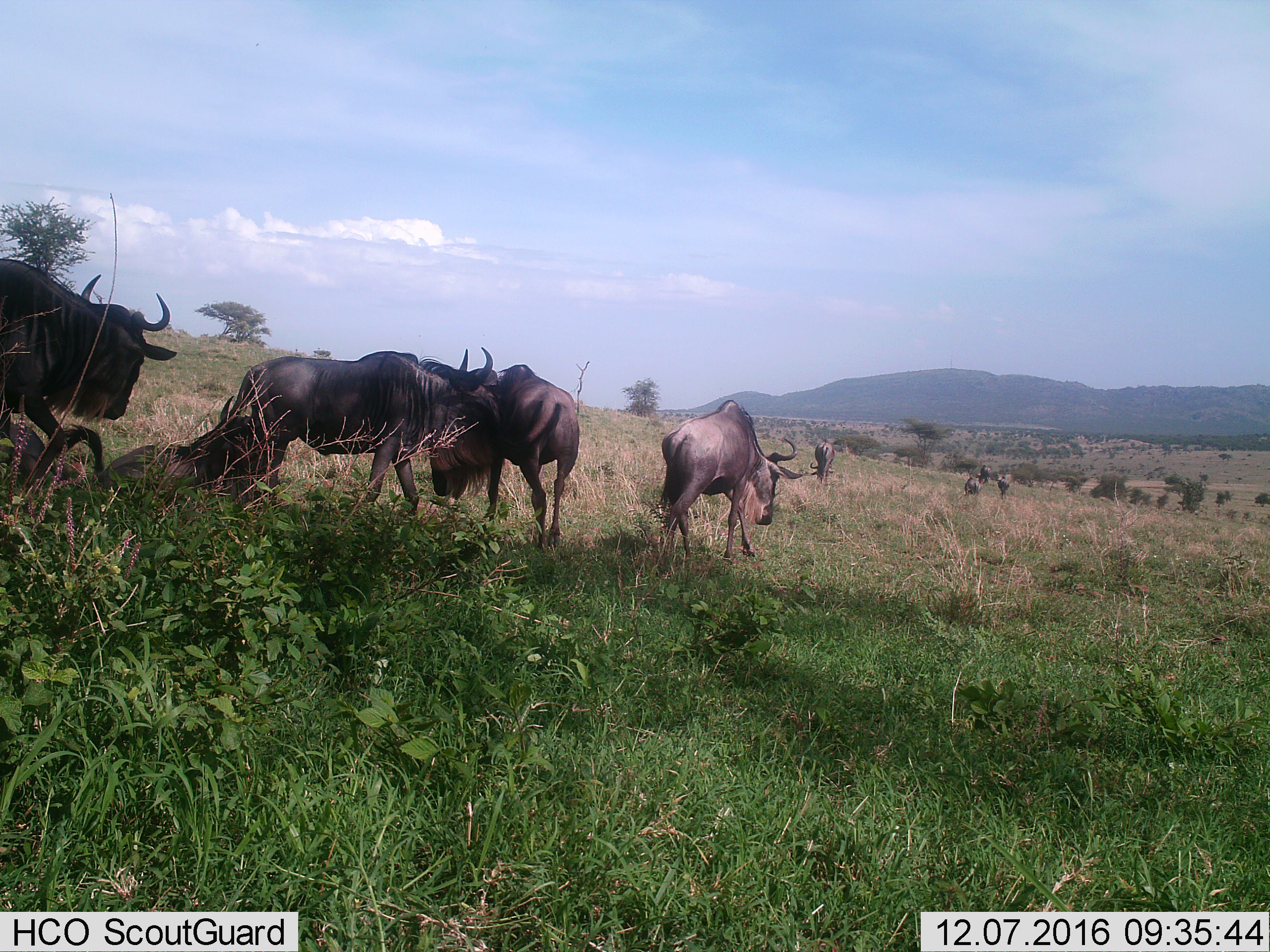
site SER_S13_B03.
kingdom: Animalia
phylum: Chordata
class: Mammalia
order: Artiodactyla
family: Bovidae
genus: Connochaetes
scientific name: Connochaetes taurinus taurinus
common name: blue wildebeest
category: wildebeestblue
Wildebeestblue (blue wildebeest) (Connochaetes taurinus taurinus), count 9. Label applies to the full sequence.